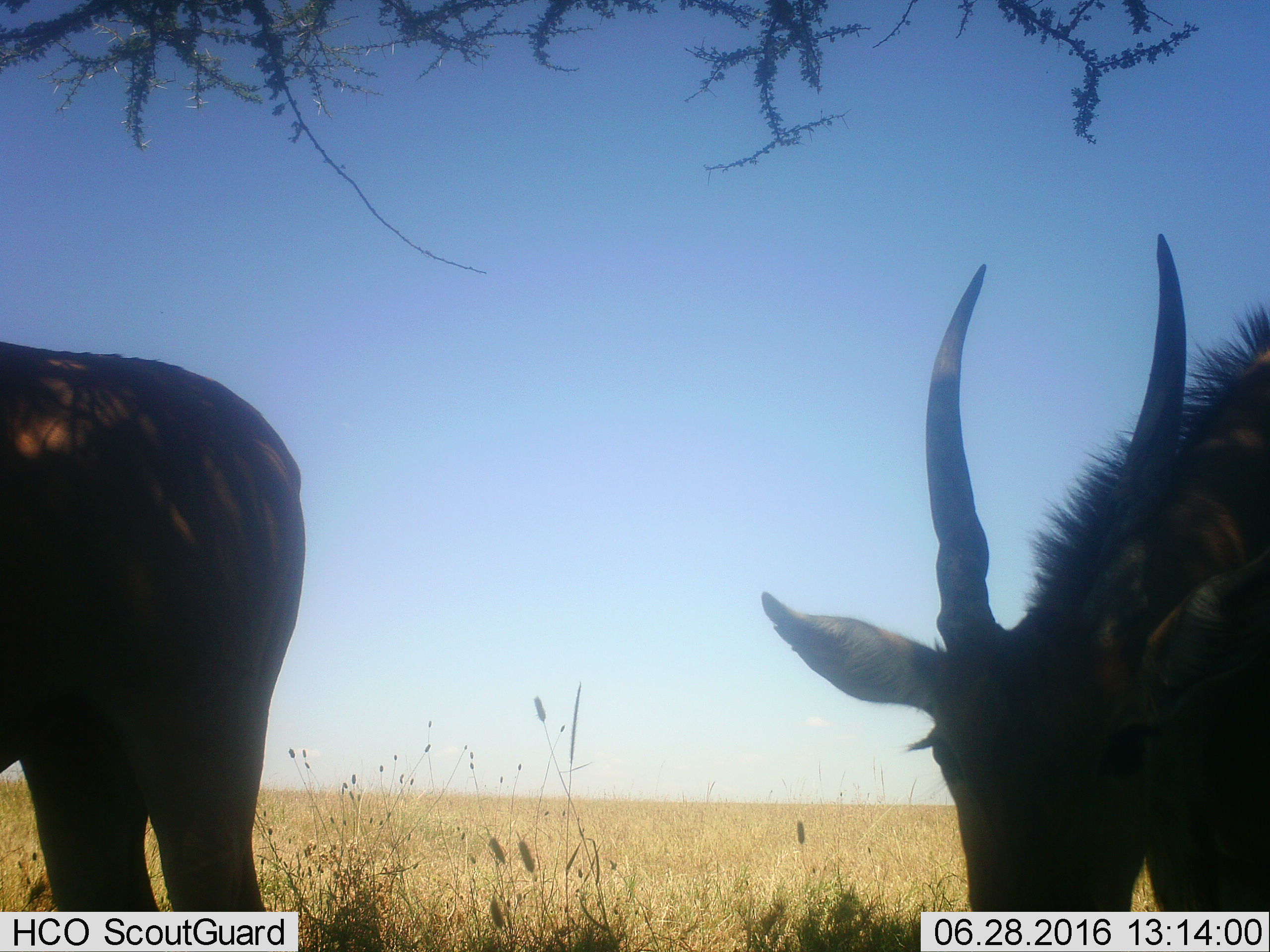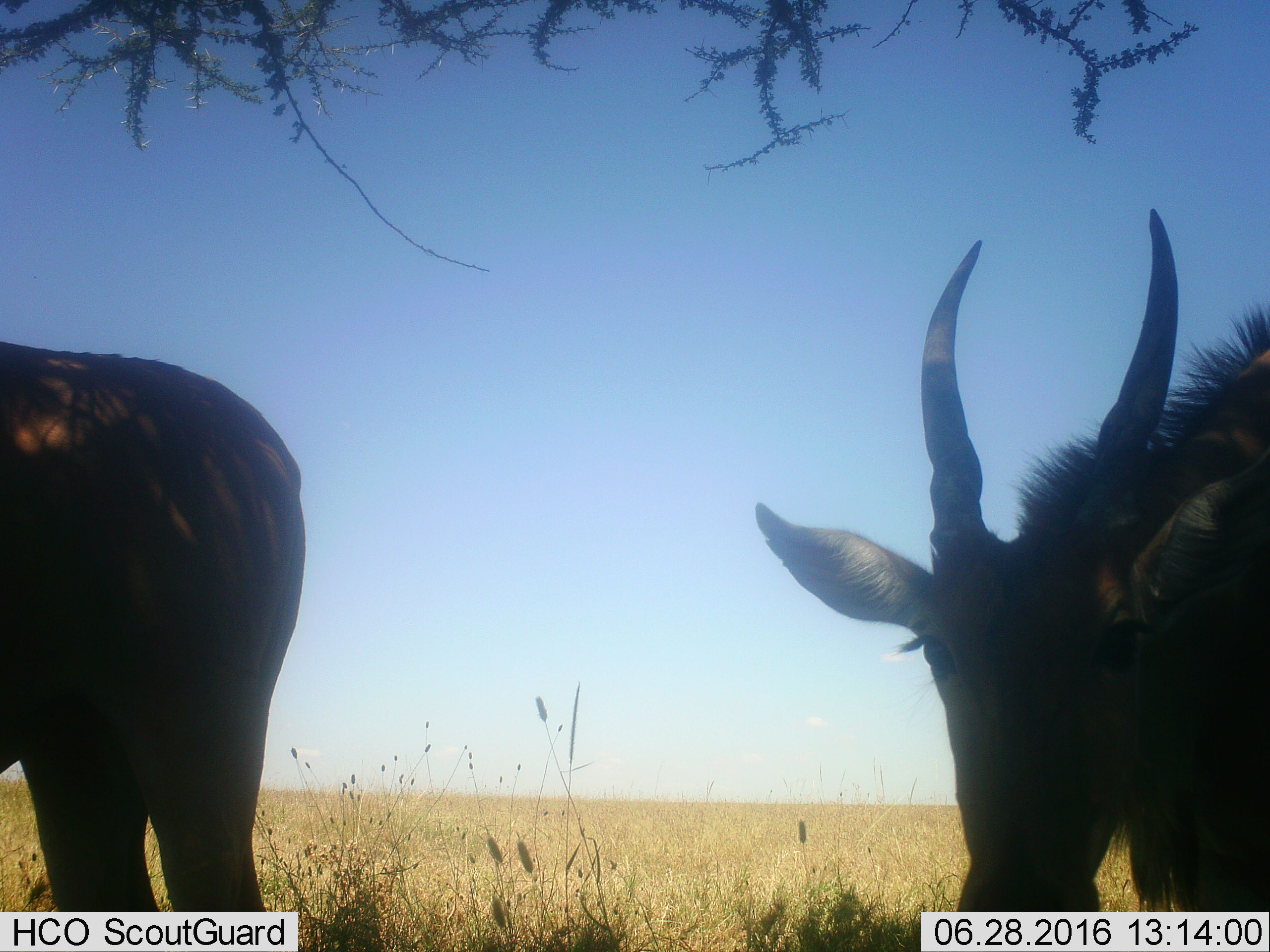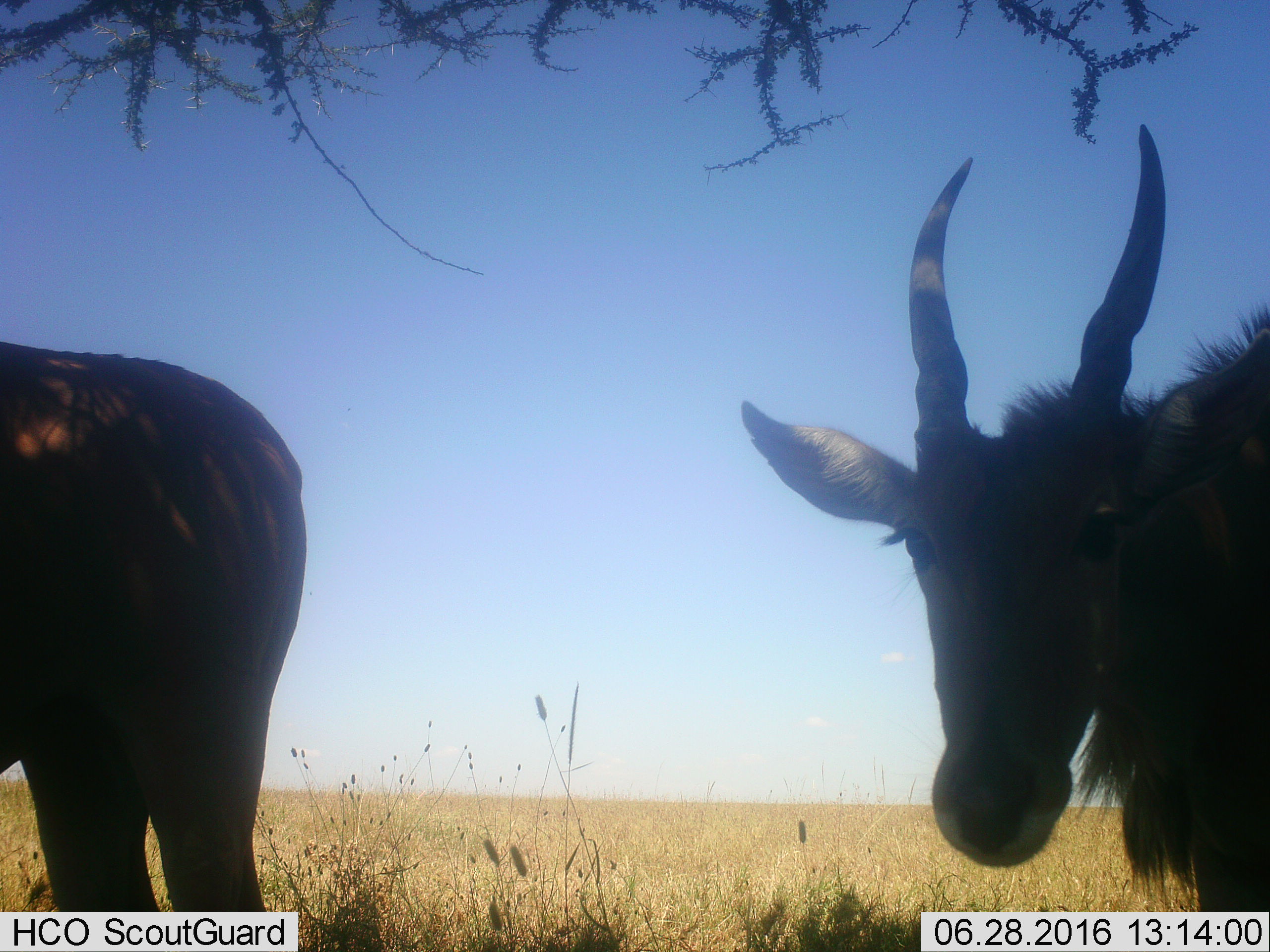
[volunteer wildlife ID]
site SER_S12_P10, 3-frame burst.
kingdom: Animalia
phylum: Chordata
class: Mammalia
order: Artiodactyla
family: Bovidae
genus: Tragelaphus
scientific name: Tragelaphus oryx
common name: eland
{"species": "eland (Tragelaphus oryx)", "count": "2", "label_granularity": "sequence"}